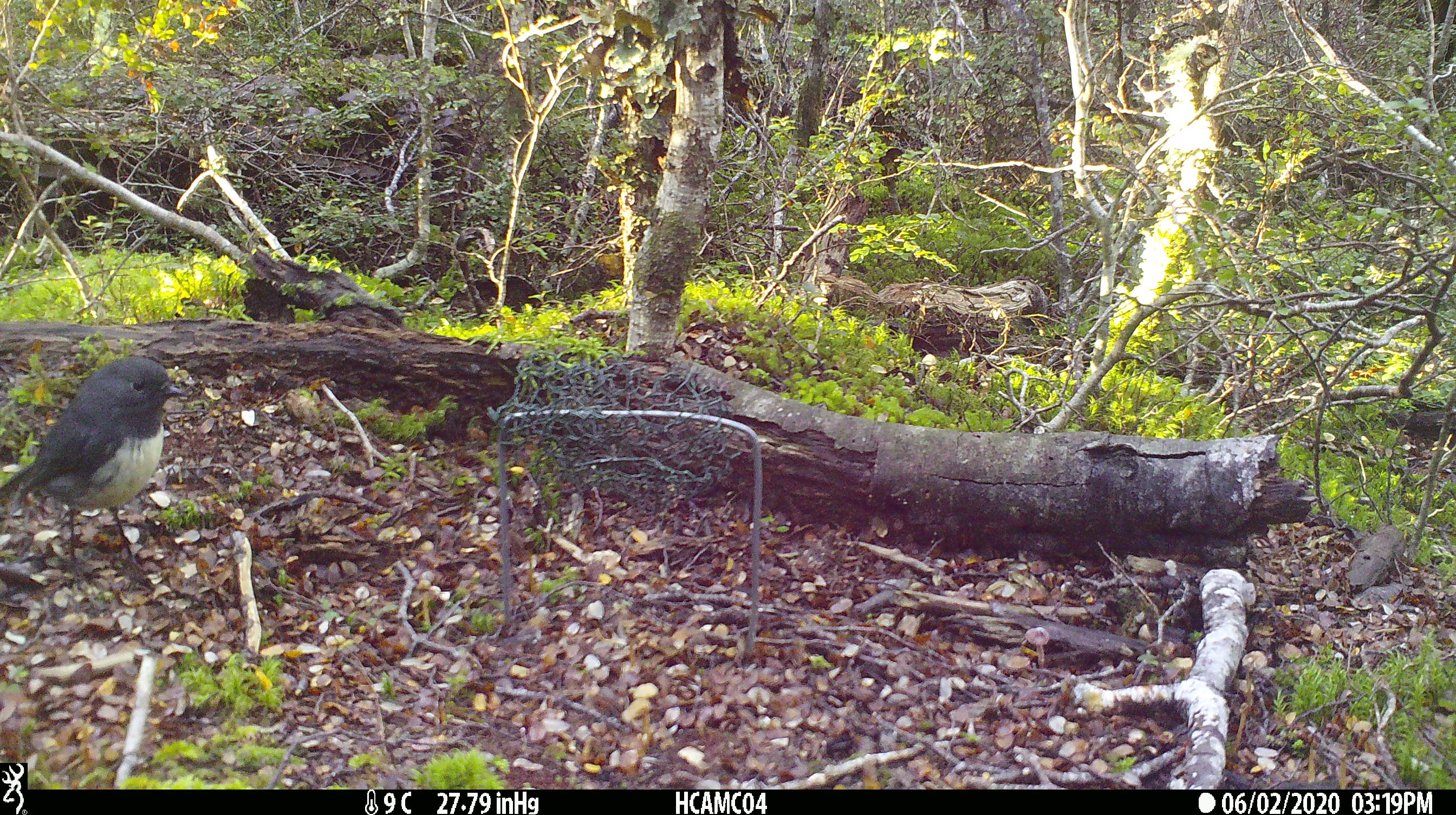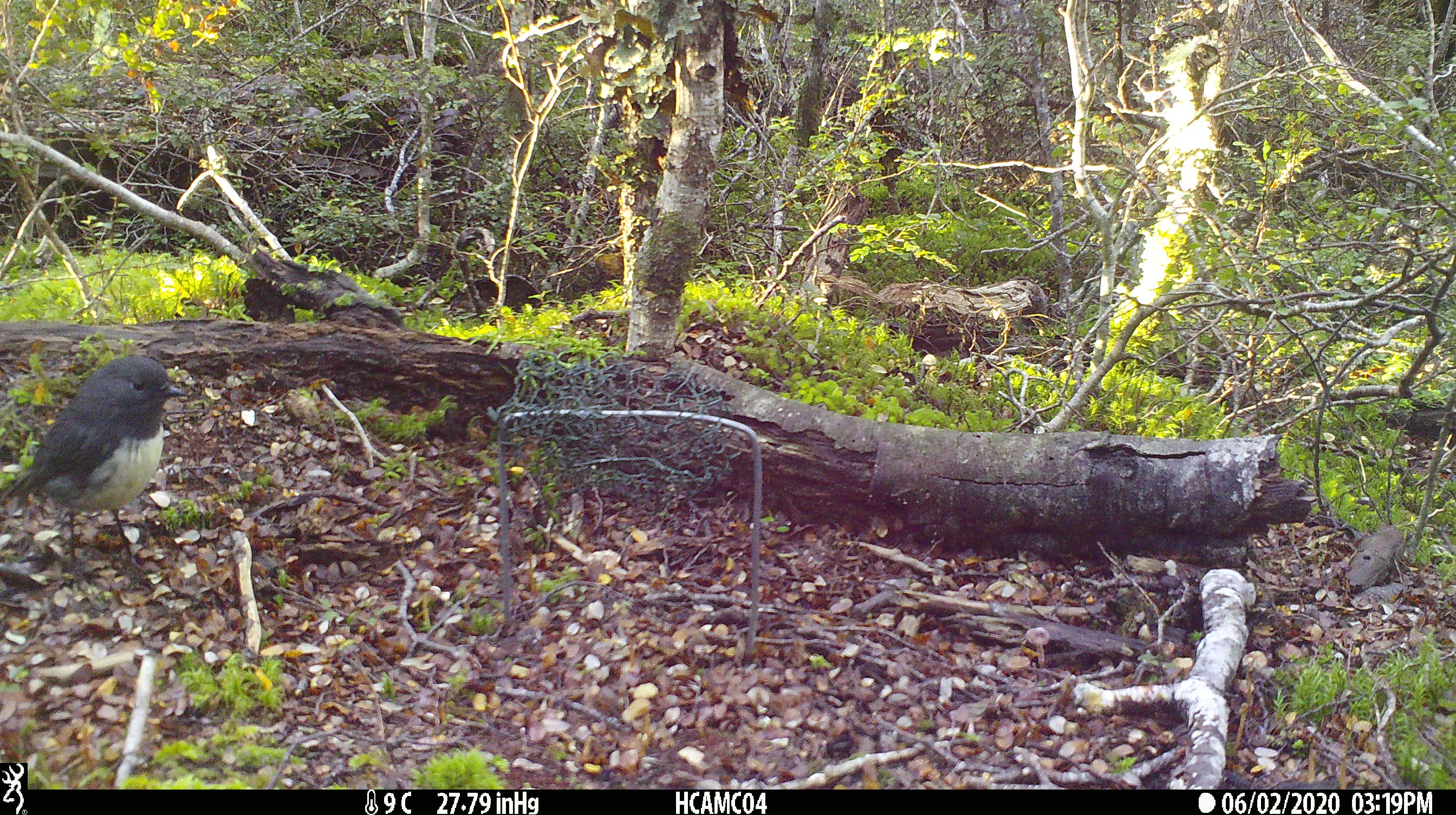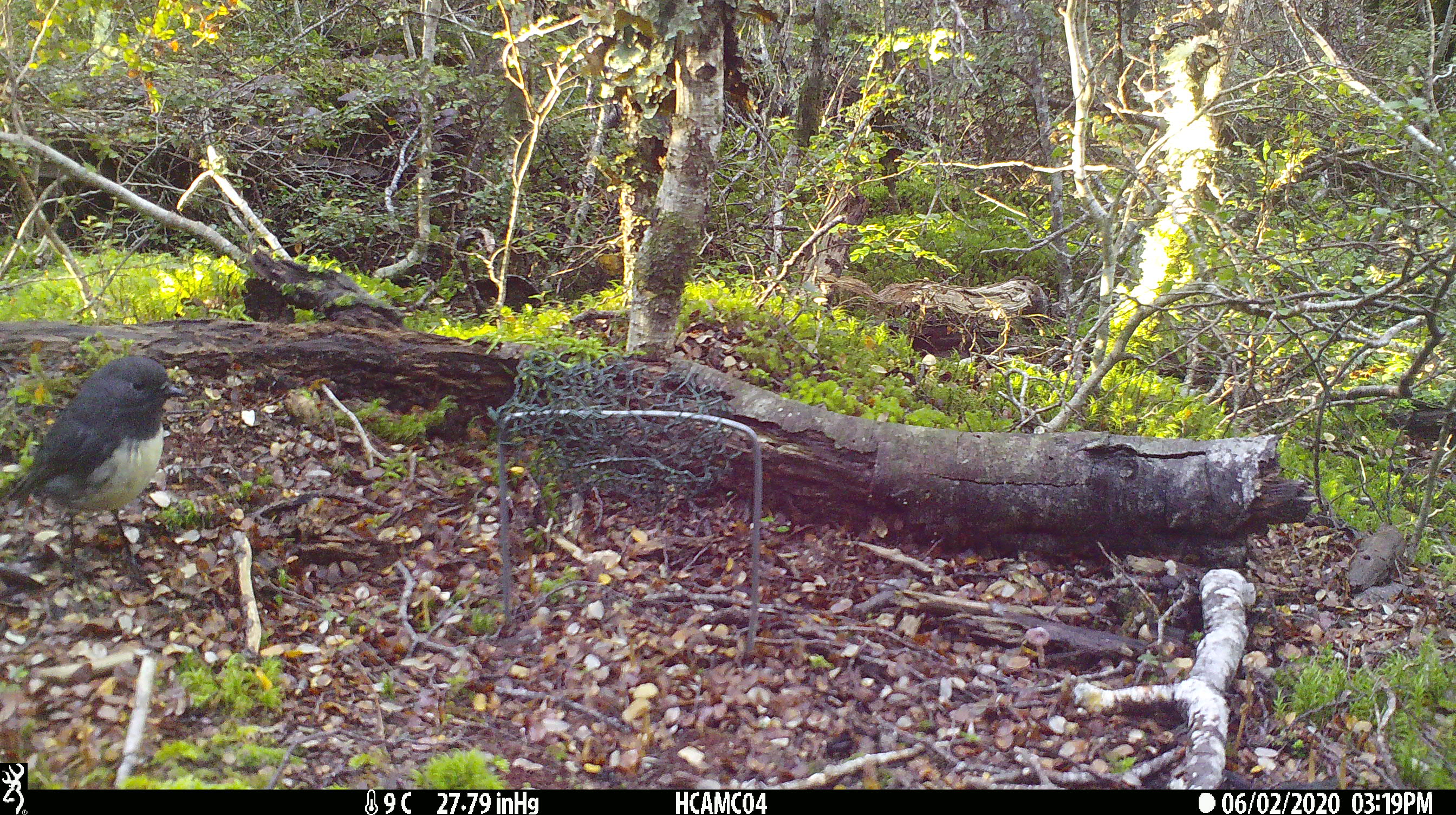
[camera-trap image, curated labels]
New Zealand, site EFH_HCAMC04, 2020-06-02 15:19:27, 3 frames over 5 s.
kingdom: Animalia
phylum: Chordata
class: Aves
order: Passeriformes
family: Petroicidae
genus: Petroica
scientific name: Petroica australis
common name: new zealand robin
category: robin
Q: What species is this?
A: Robin (new zealand robin) (Petroica australis).